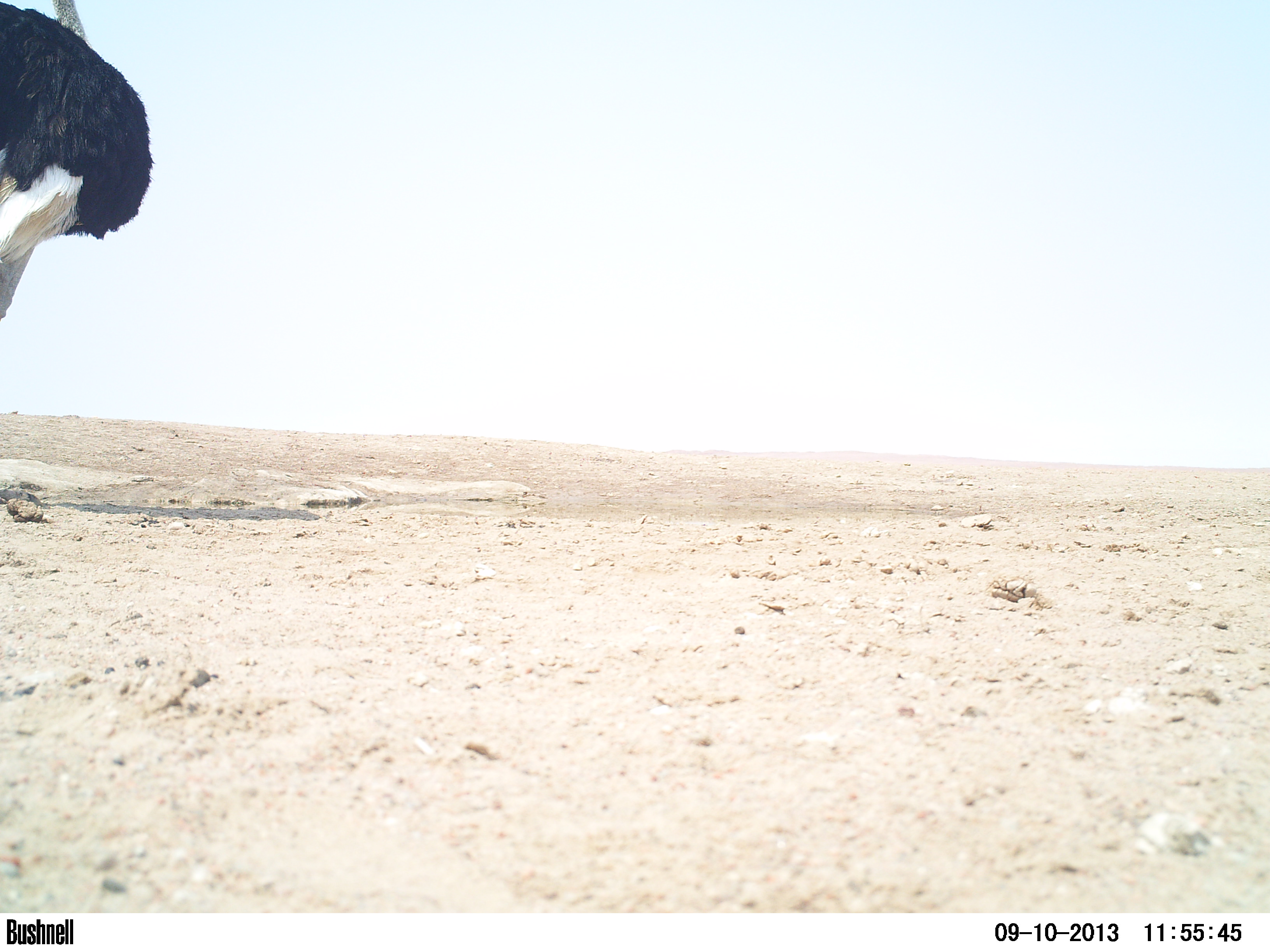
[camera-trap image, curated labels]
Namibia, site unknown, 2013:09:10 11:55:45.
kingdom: Animalia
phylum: Chordata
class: Aves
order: Struthioniformes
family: Struthionidae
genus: Struthio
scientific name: Struthio camelus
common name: common ostrich